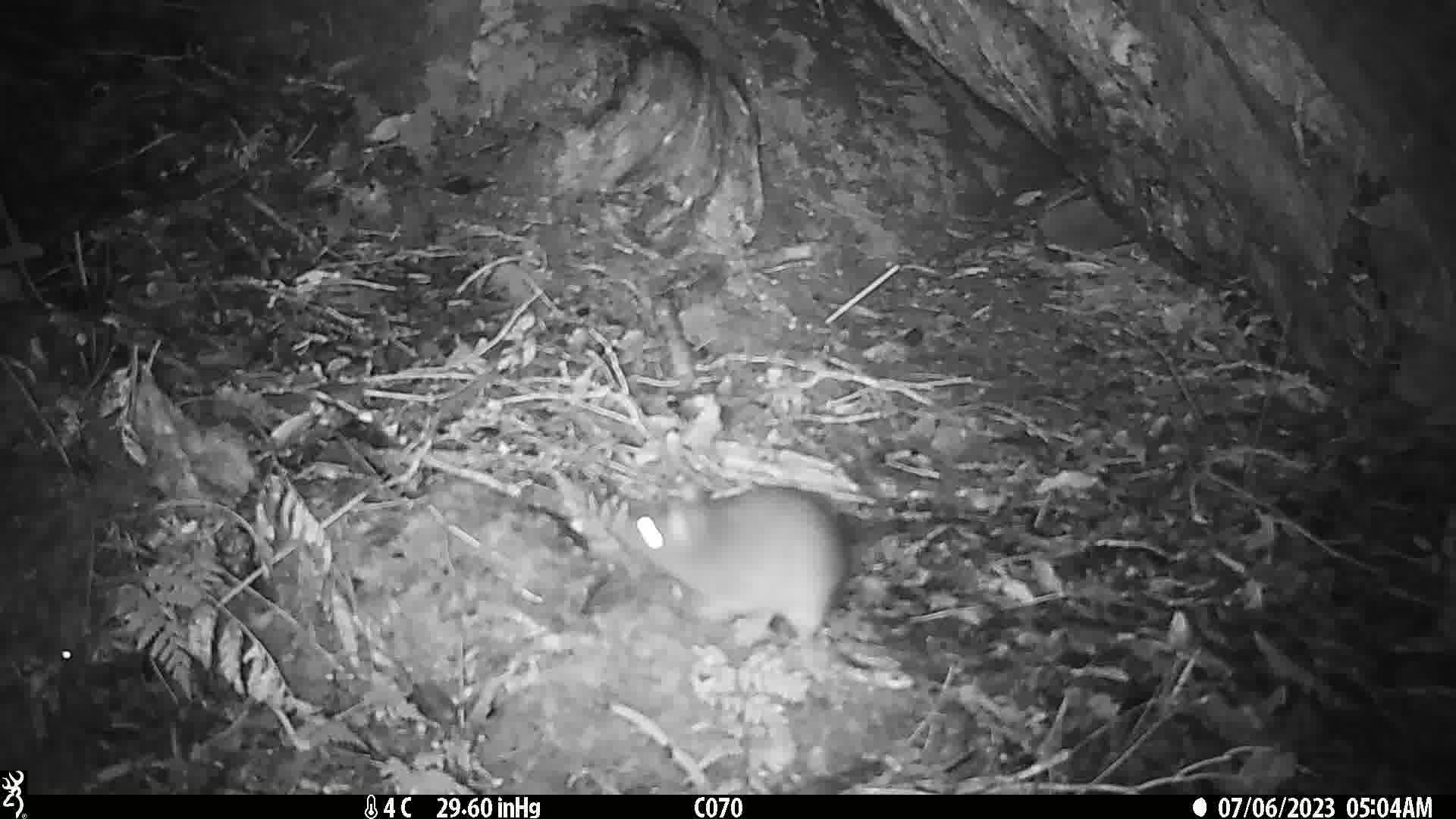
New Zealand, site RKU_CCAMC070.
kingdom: Animalia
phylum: Chordata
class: Mammalia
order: Rodentia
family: Muridae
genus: Rattus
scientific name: Rattus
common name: rat